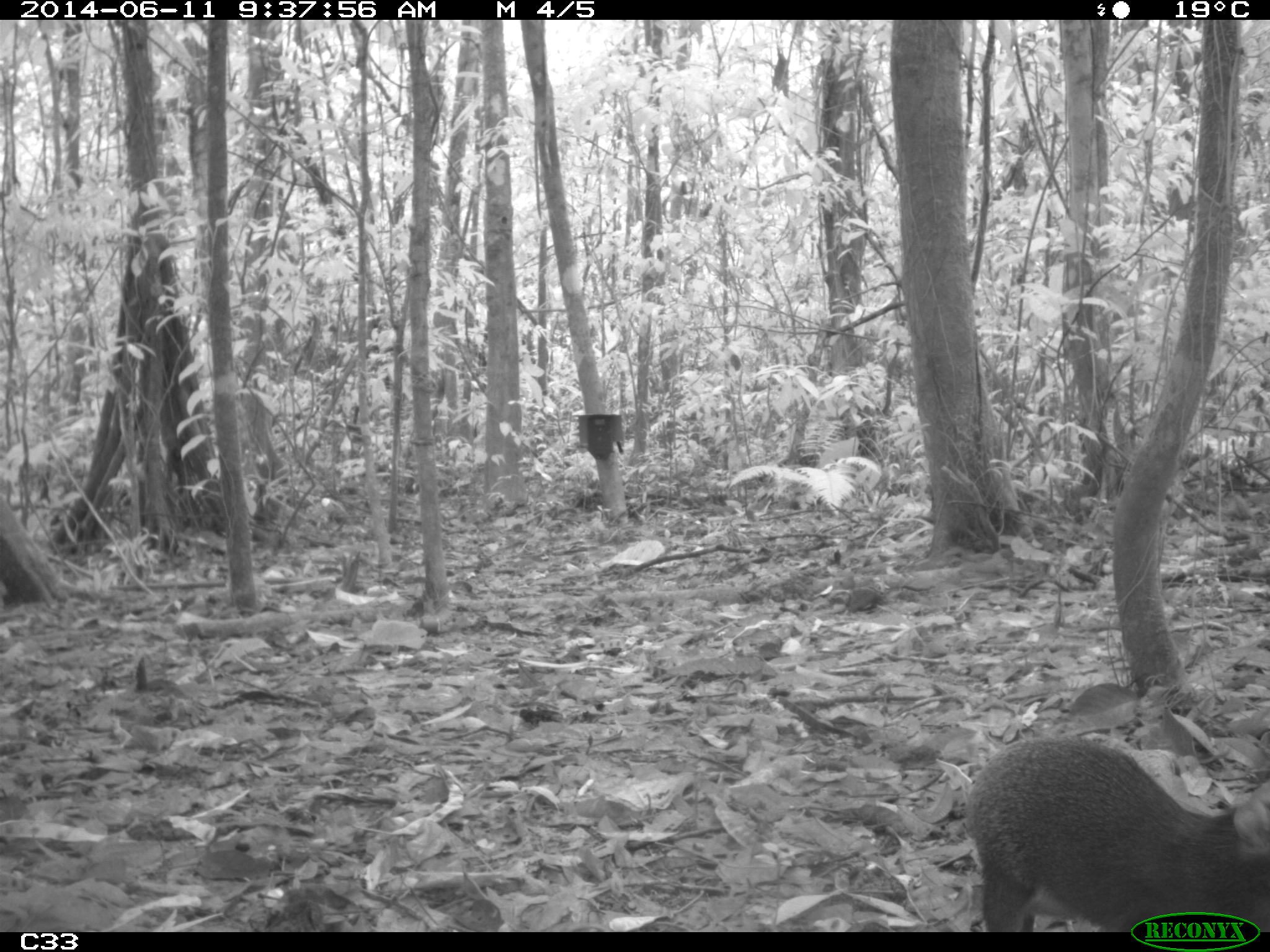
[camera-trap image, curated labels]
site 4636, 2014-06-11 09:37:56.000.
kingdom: Animalia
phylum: Chordata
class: Mammalia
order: Rodentia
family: Dasyproctidae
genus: Dasyprocta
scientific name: Dasyprocta leporina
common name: red-rumped agouti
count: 1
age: adult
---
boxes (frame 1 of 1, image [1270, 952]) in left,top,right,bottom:
dasyprocta leporina: 959,730,1269,926